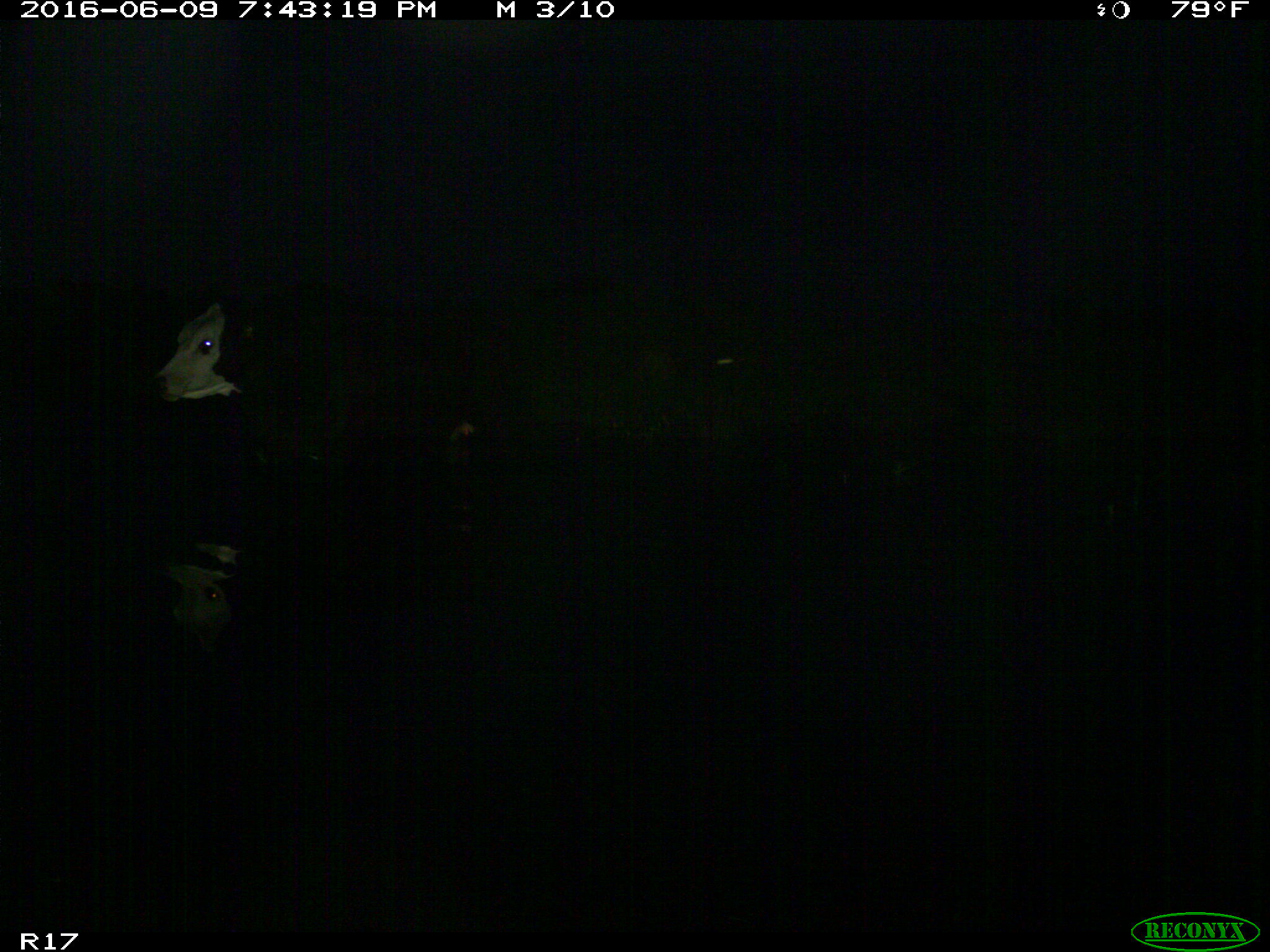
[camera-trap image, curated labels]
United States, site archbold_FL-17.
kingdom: Animalia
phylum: Chordata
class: Mammalia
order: Artiodactyla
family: Bovidae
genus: Bos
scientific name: Bos taurus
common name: domestic cow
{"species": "Bos taurus (domestic cow)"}